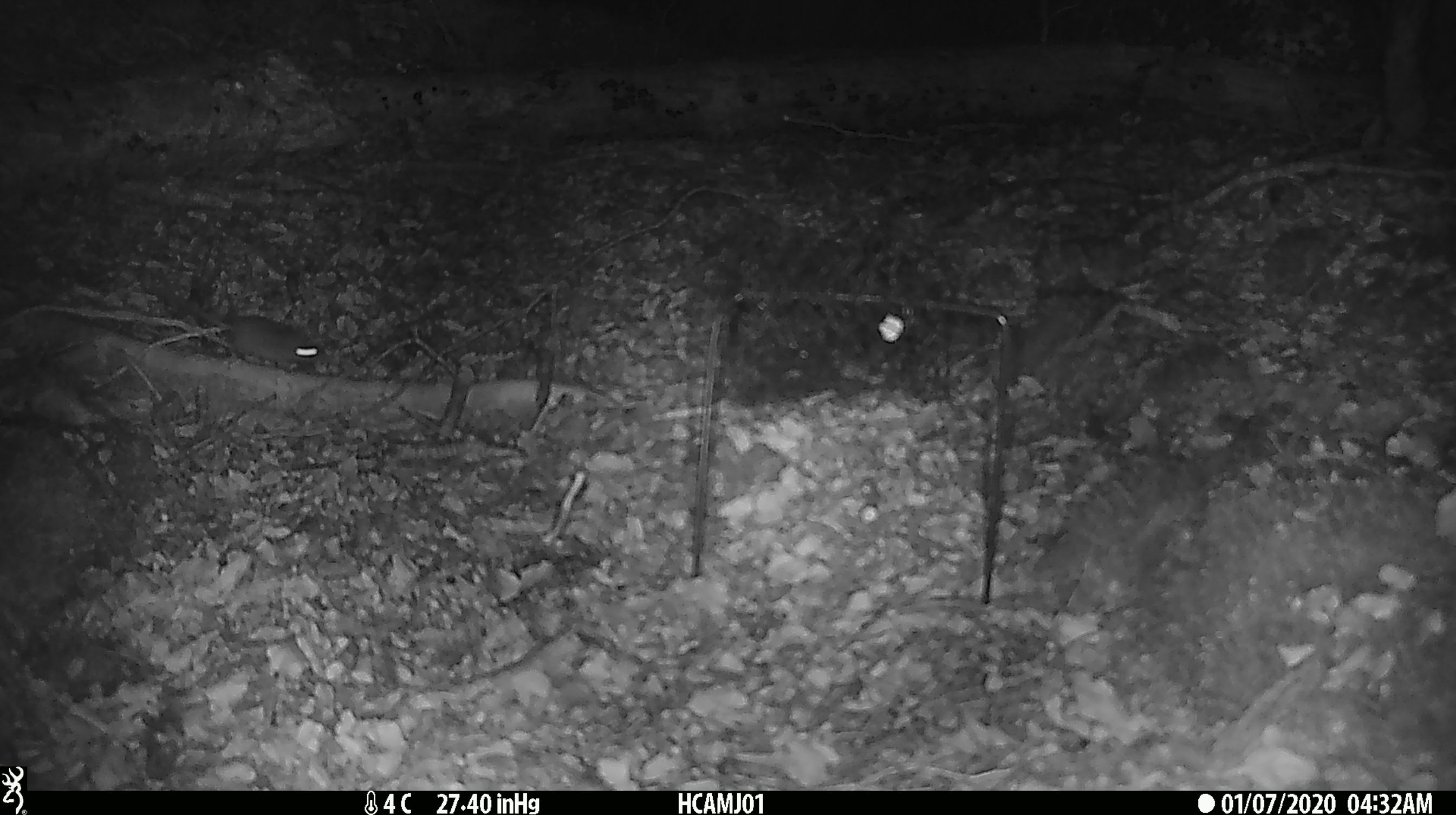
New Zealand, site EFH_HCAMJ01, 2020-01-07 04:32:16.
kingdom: Animalia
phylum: Chordata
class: Mammalia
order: Rodentia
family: Muridae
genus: Mus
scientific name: Mus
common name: mouse